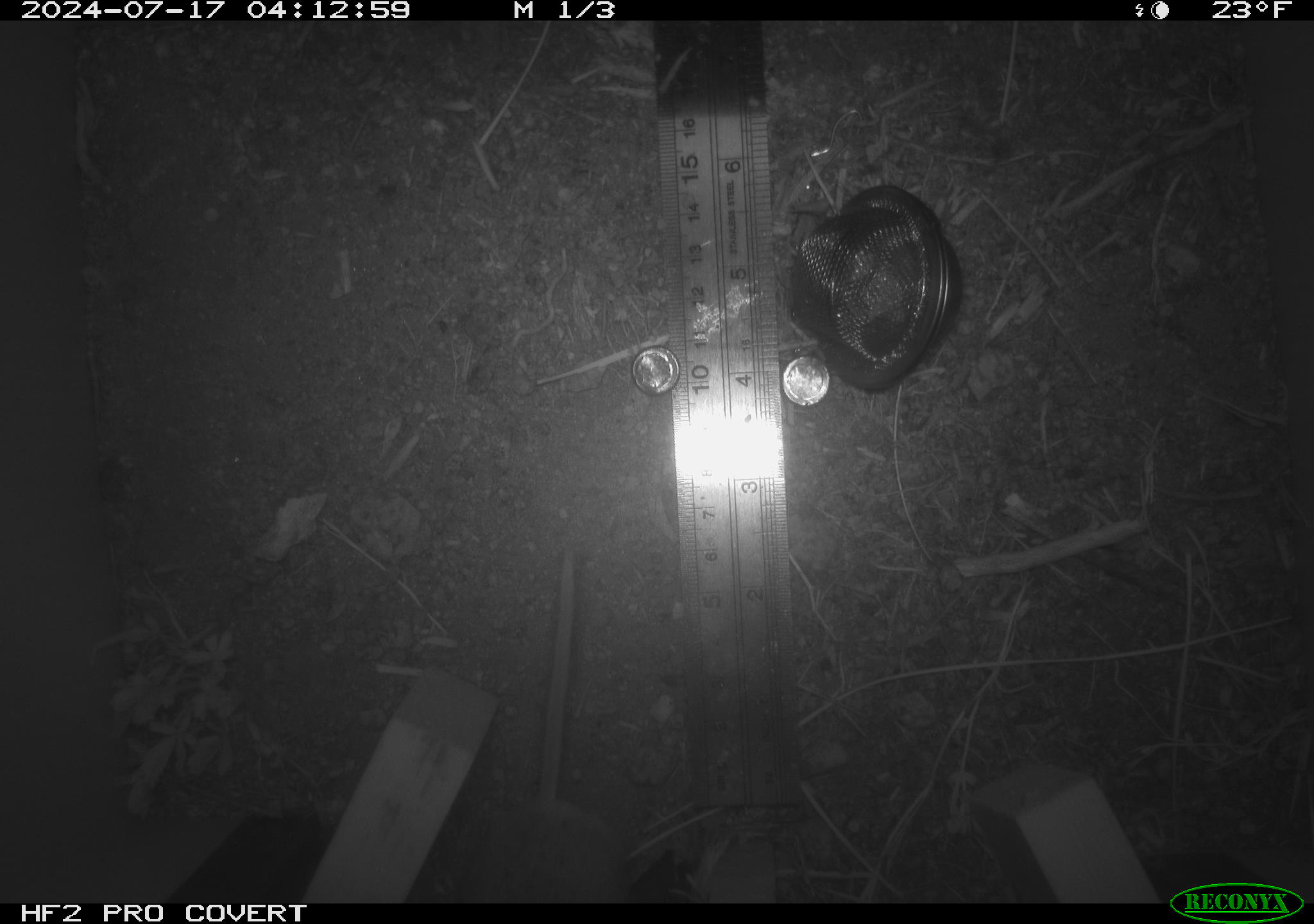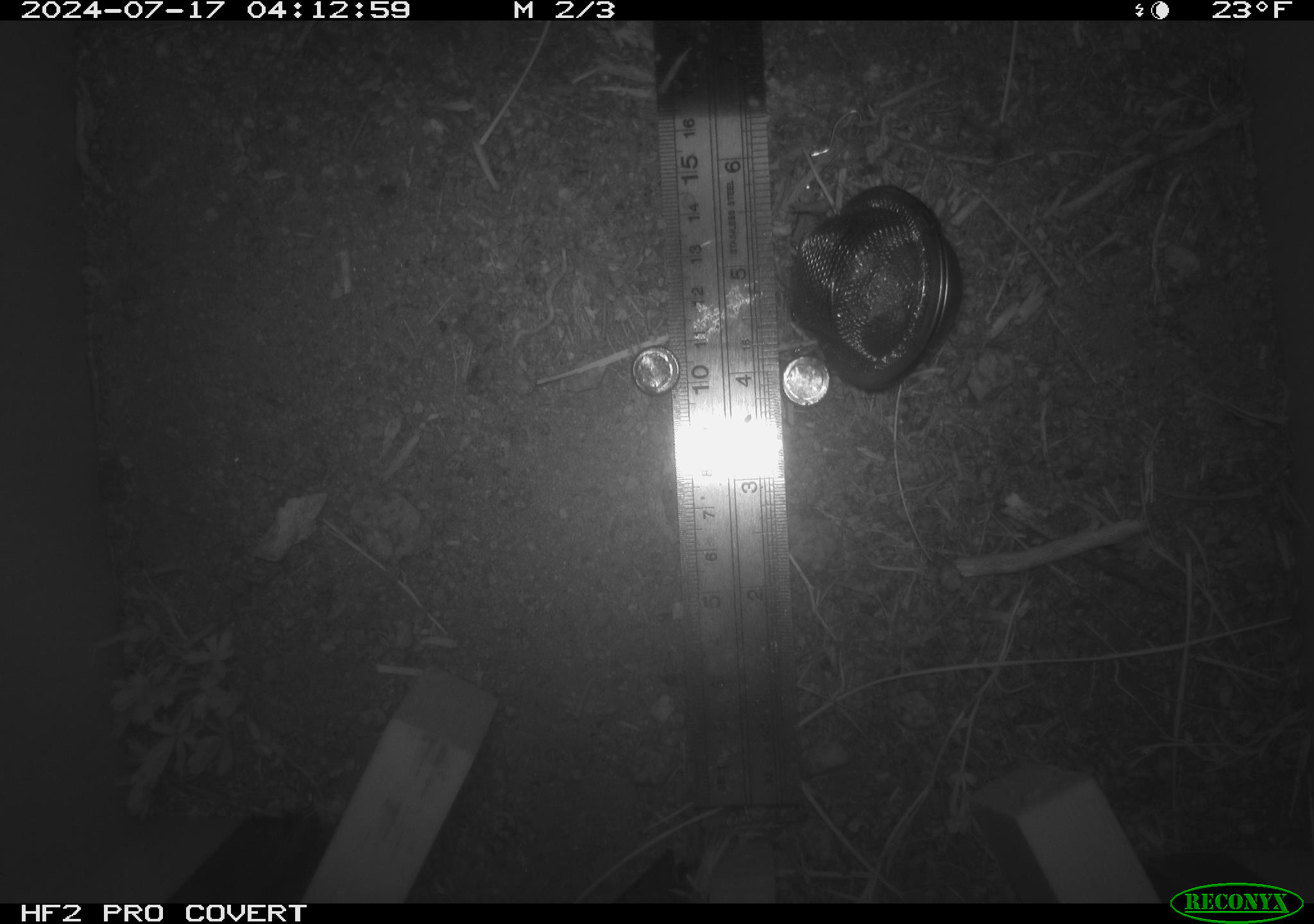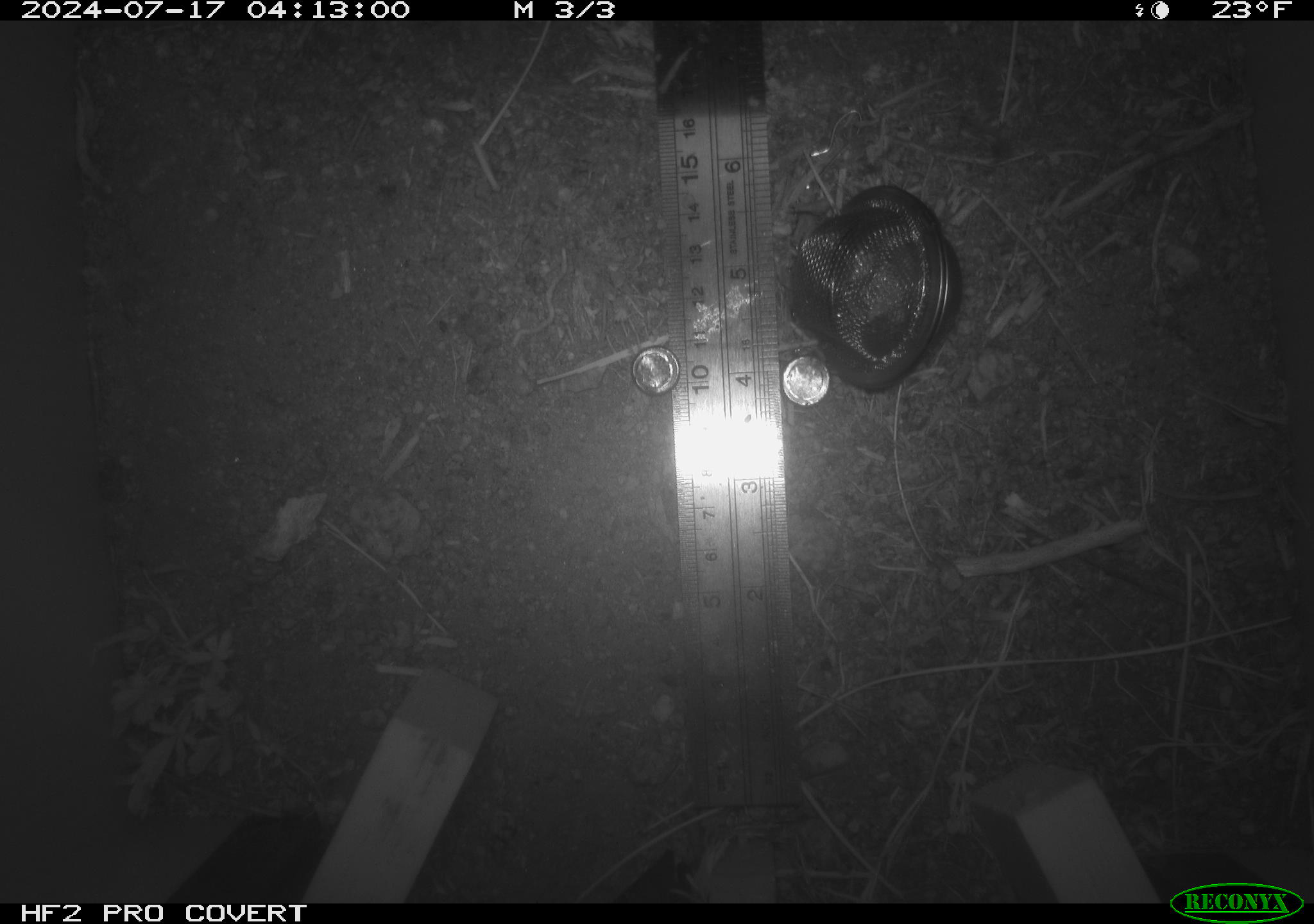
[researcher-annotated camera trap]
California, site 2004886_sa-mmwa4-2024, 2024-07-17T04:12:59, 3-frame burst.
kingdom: Animalia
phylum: Chordata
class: Mammalia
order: Rodentia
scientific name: Rodentia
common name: mouse species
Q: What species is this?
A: Mouse species (Rodentia).